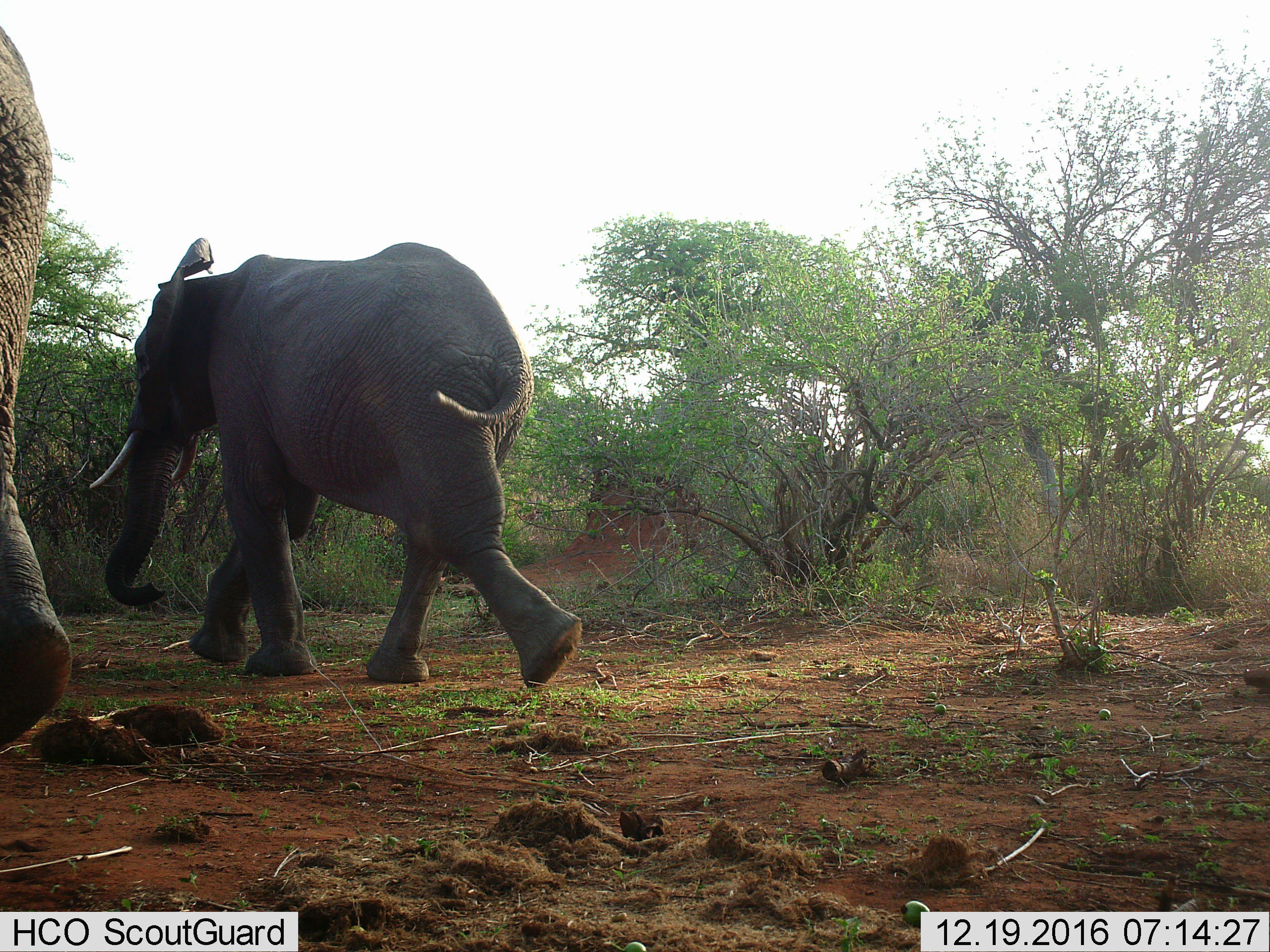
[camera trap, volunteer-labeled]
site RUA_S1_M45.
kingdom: Animalia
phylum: Chordata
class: Mammalia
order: Proboscidea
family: Elephantidae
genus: Loxodonta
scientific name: Loxodonta africana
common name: african bush elephant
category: elephant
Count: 2.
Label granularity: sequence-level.